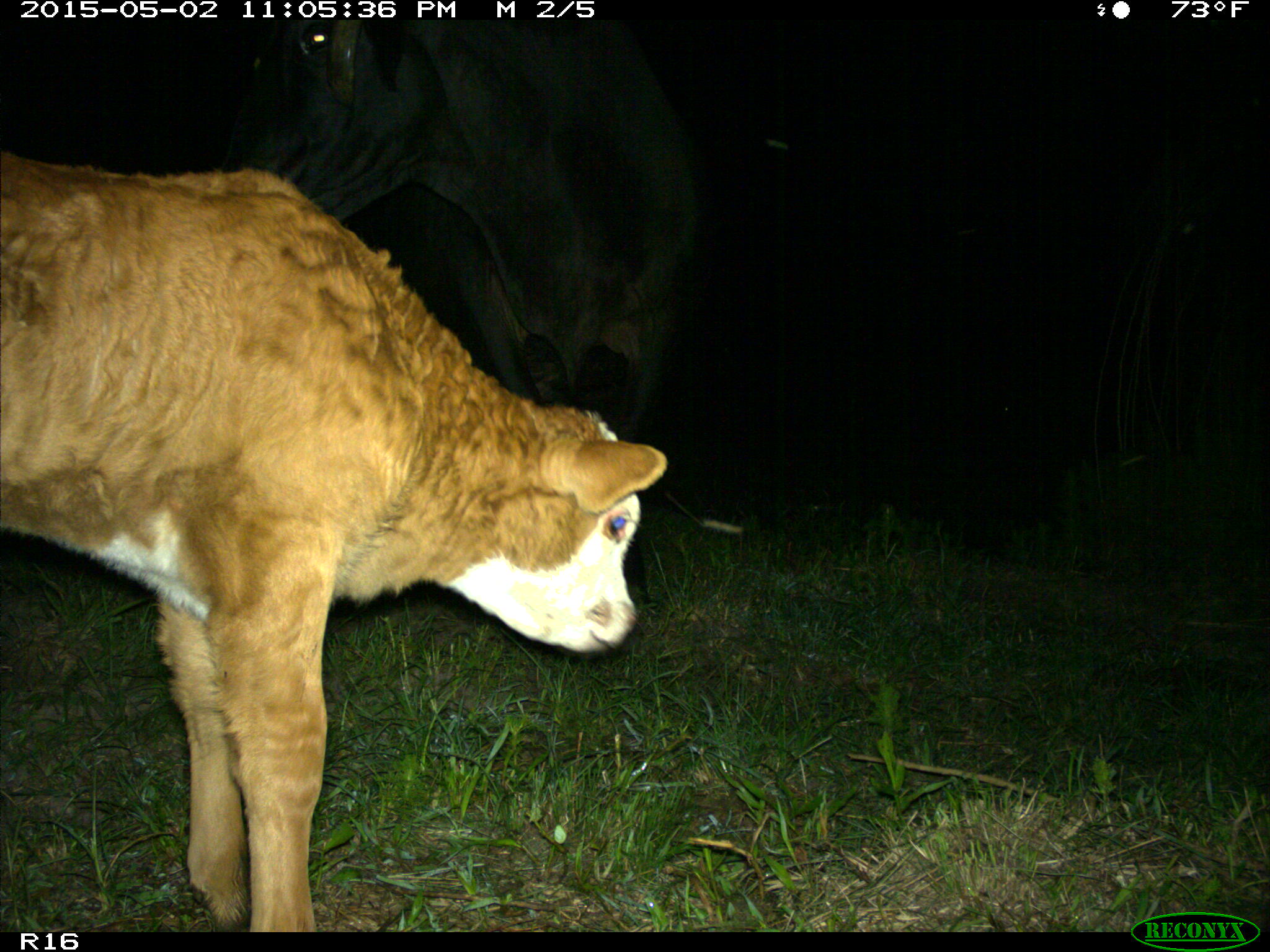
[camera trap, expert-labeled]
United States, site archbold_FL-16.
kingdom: Animalia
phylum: Chordata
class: Mammalia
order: Artiodactyla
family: Bovidae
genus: Bos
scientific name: Bos taurus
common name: domestic cow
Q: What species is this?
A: Bos taurus (domestic cow).